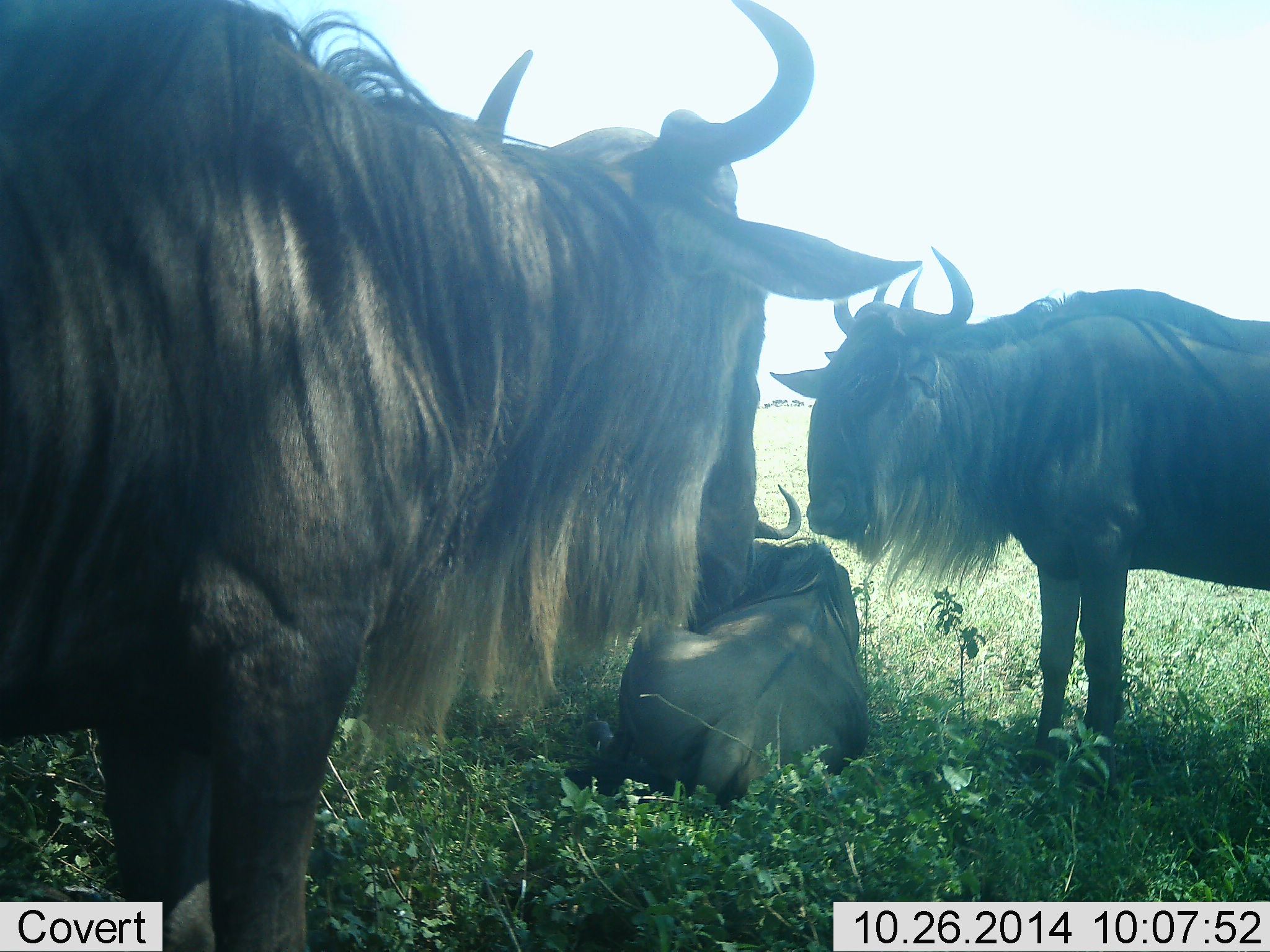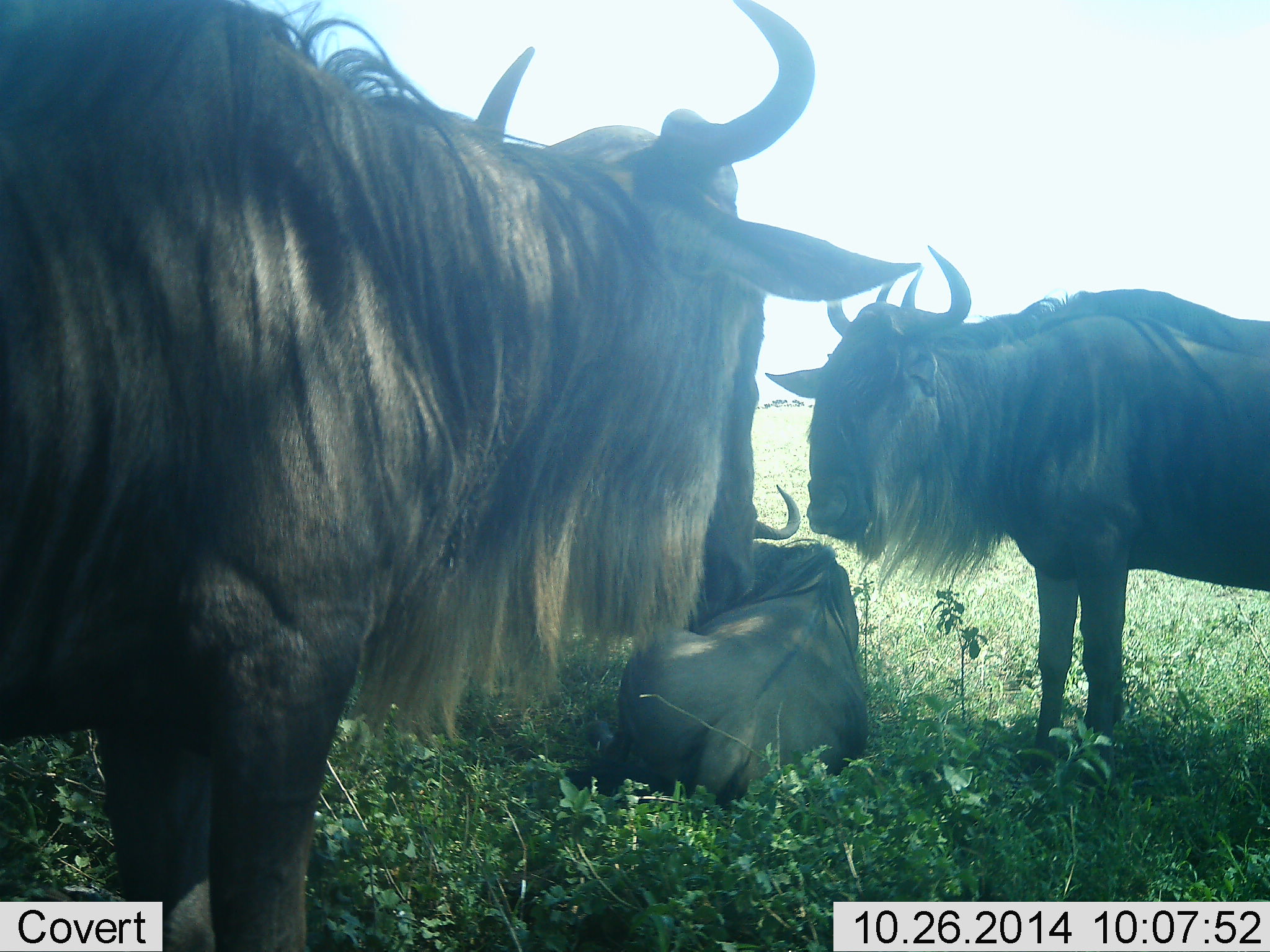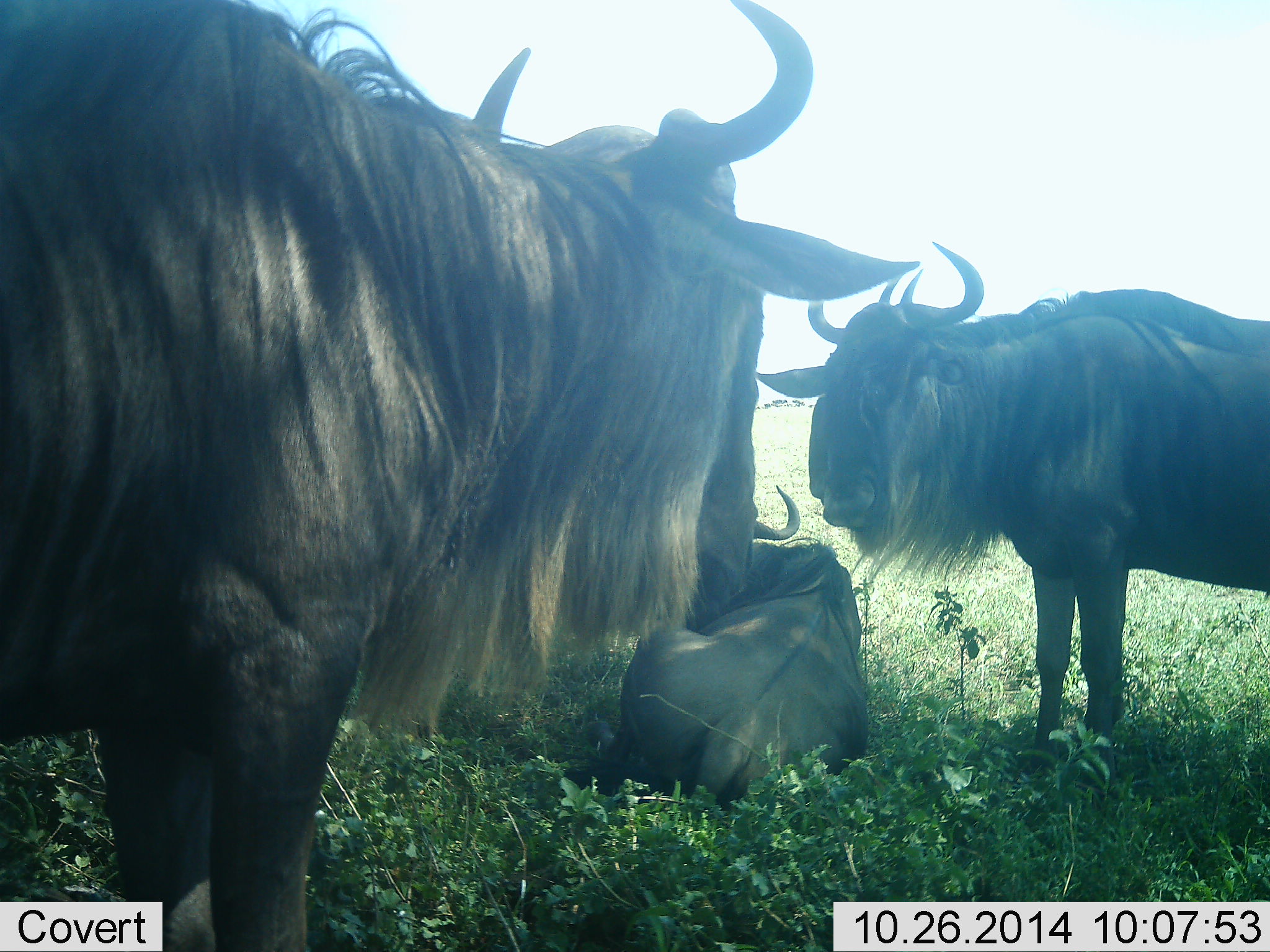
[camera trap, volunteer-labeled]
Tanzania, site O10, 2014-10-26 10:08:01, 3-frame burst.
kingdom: Animalia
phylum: Chordata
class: Mammalia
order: Artiodactyla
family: Bovidae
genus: Connochaetes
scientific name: Connochaetes taurinus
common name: blue wildebeest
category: wildebeest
Wildebeest (blue wildebeest) (Connochaetes taurinus), count 3. Behavior (volunteer vote fractions): standing 70%, resting 100%, moving 0%, interacting 0%. Young present (vote fraction): 0%. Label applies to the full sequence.